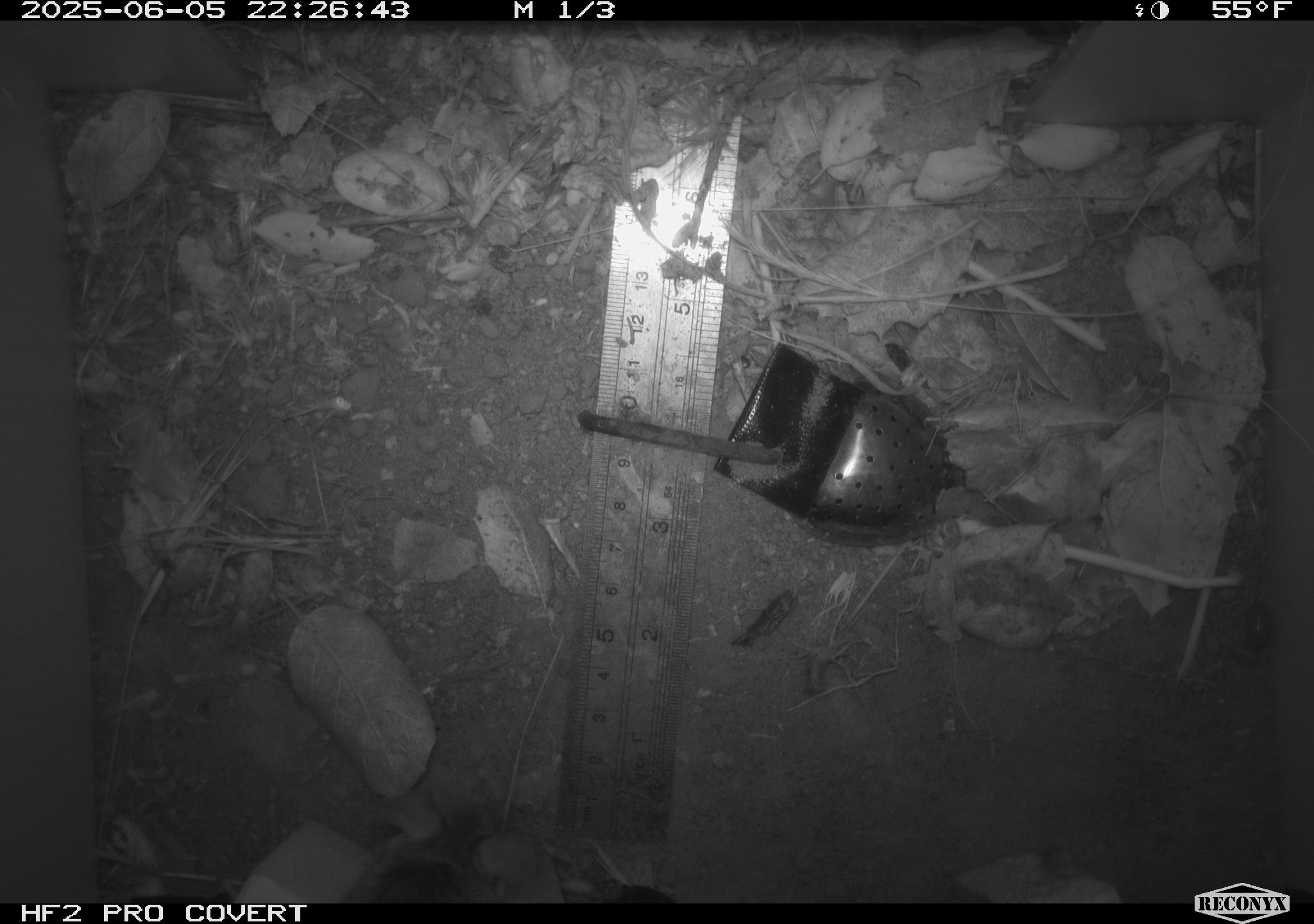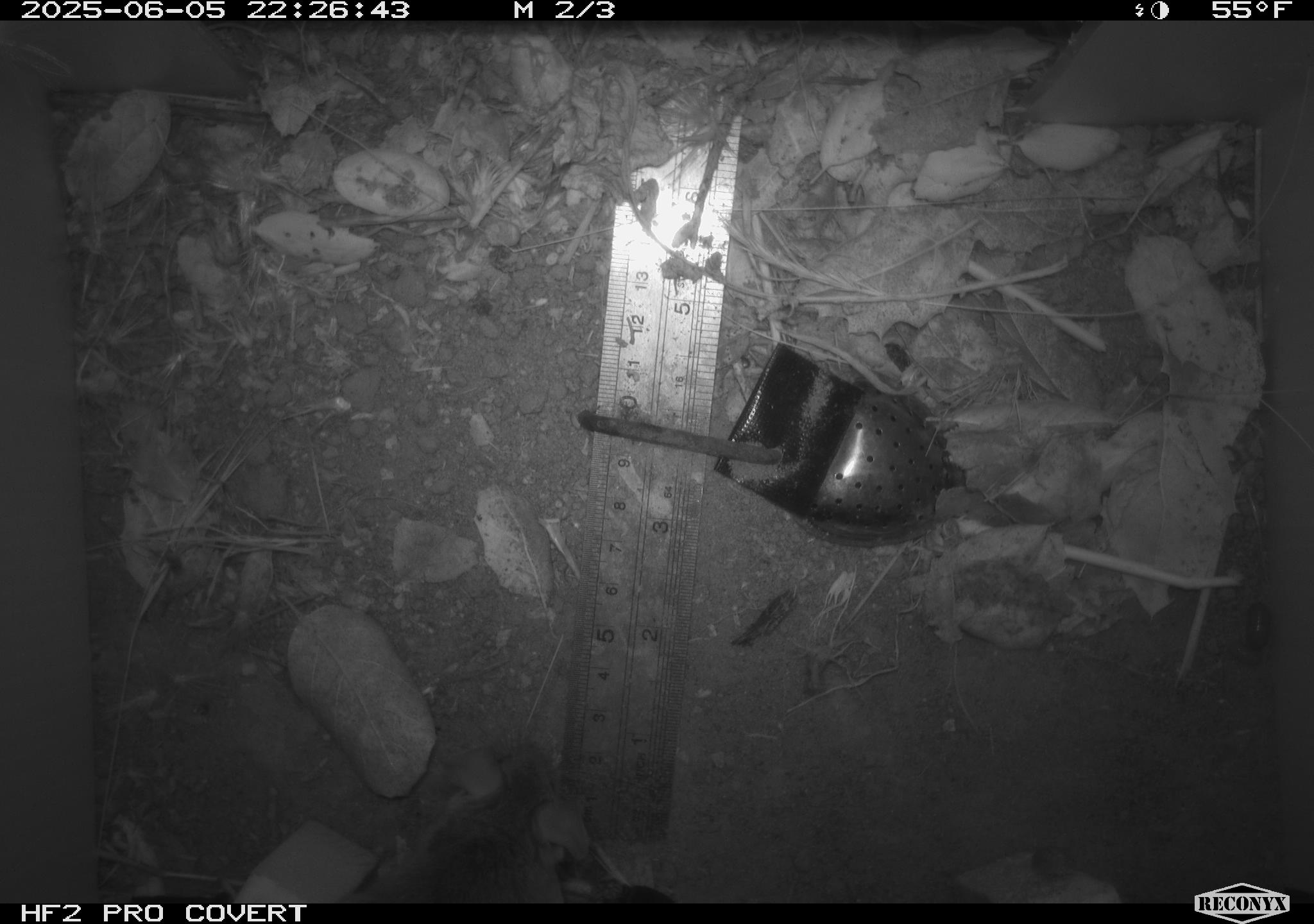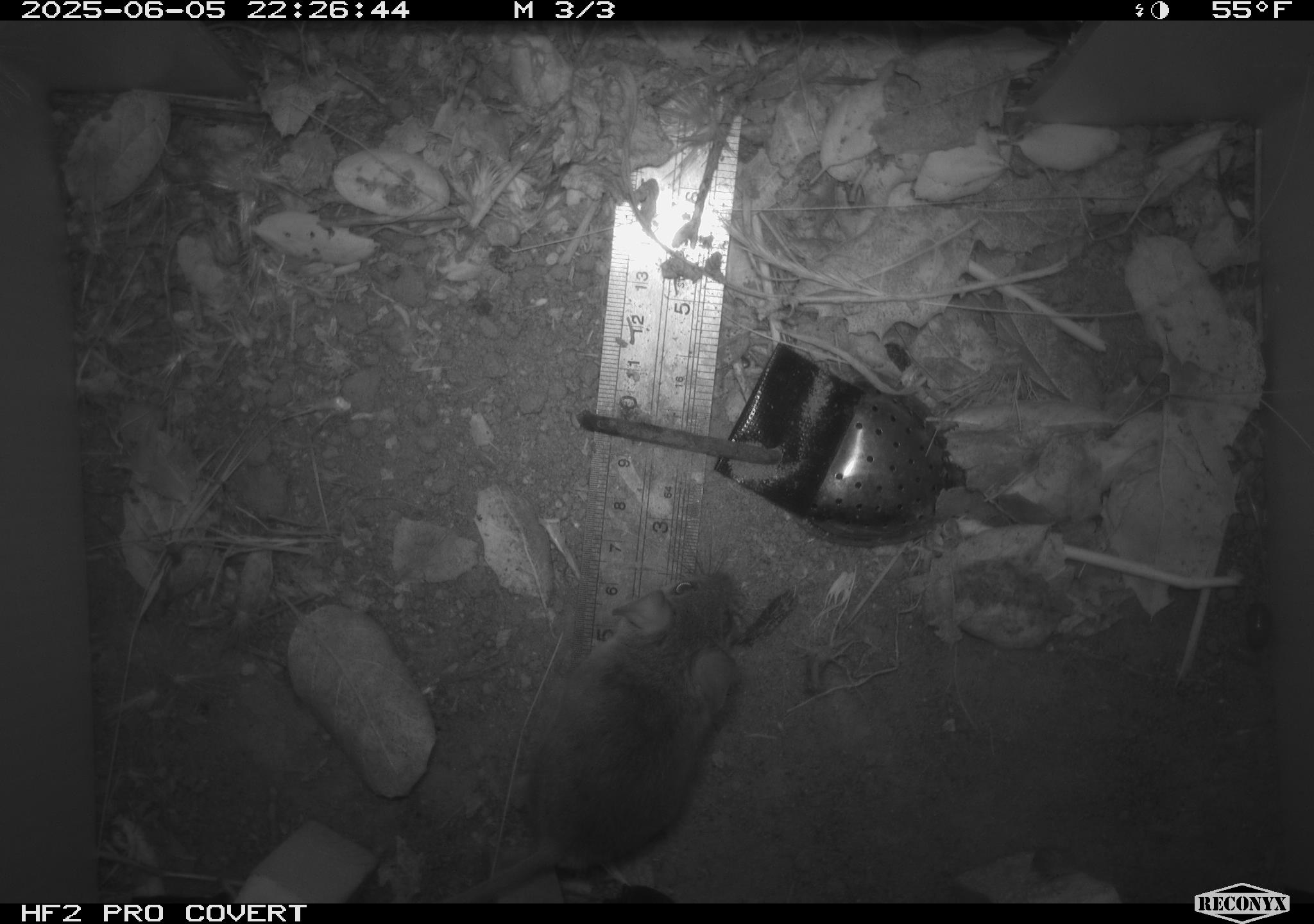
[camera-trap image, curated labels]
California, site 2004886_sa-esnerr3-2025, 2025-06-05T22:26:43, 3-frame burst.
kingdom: Animalia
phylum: Chordata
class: Mammalia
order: Rodentia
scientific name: Rodentia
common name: rodent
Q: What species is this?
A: Rodent (Rodentia).